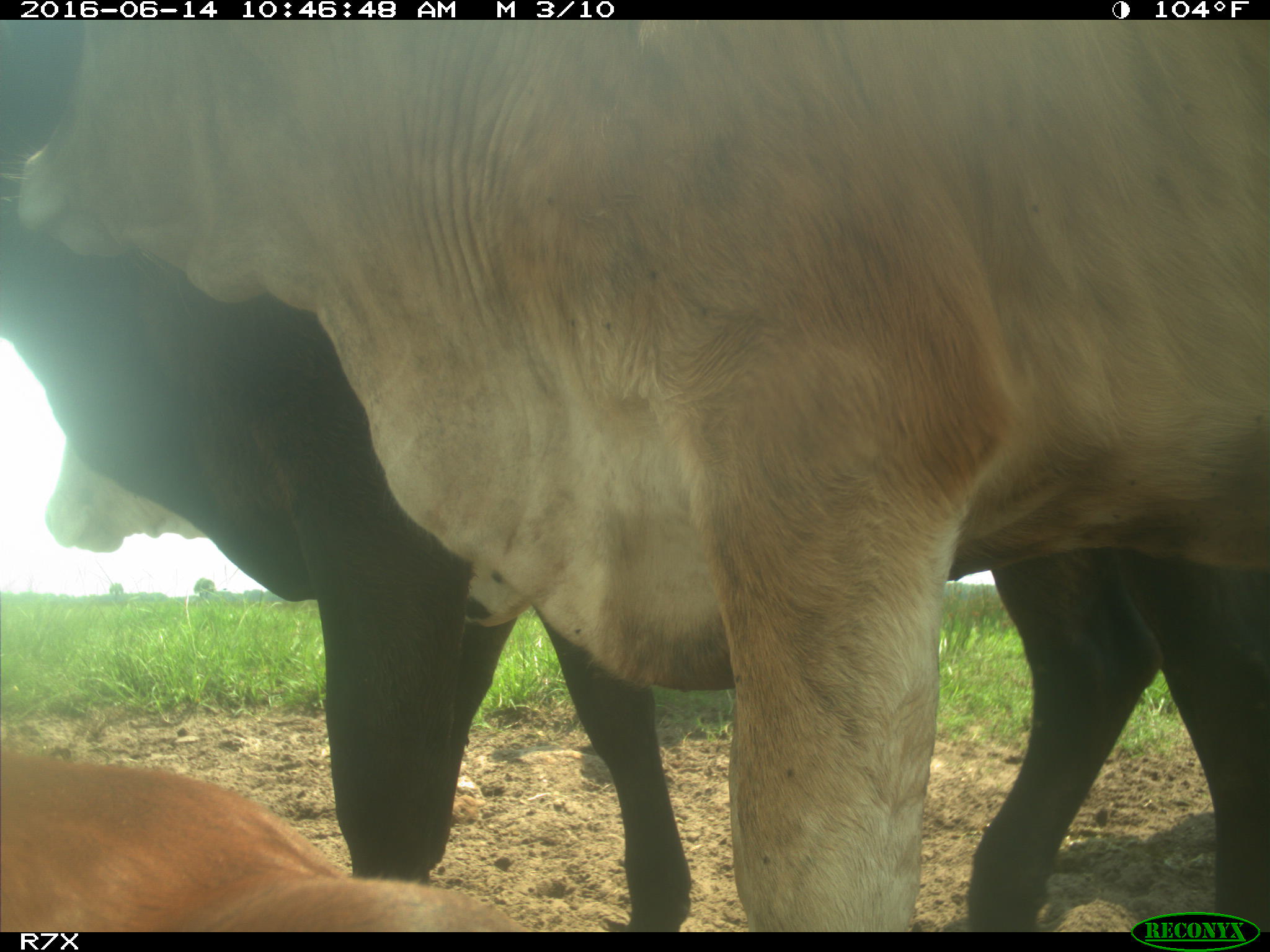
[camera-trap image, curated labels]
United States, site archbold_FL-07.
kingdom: Animalia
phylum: Chordata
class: Mammalia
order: Artiodactyla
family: Bovidae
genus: Bos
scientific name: Bos taurus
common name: domestic cow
Bos taurus (domestic cow).